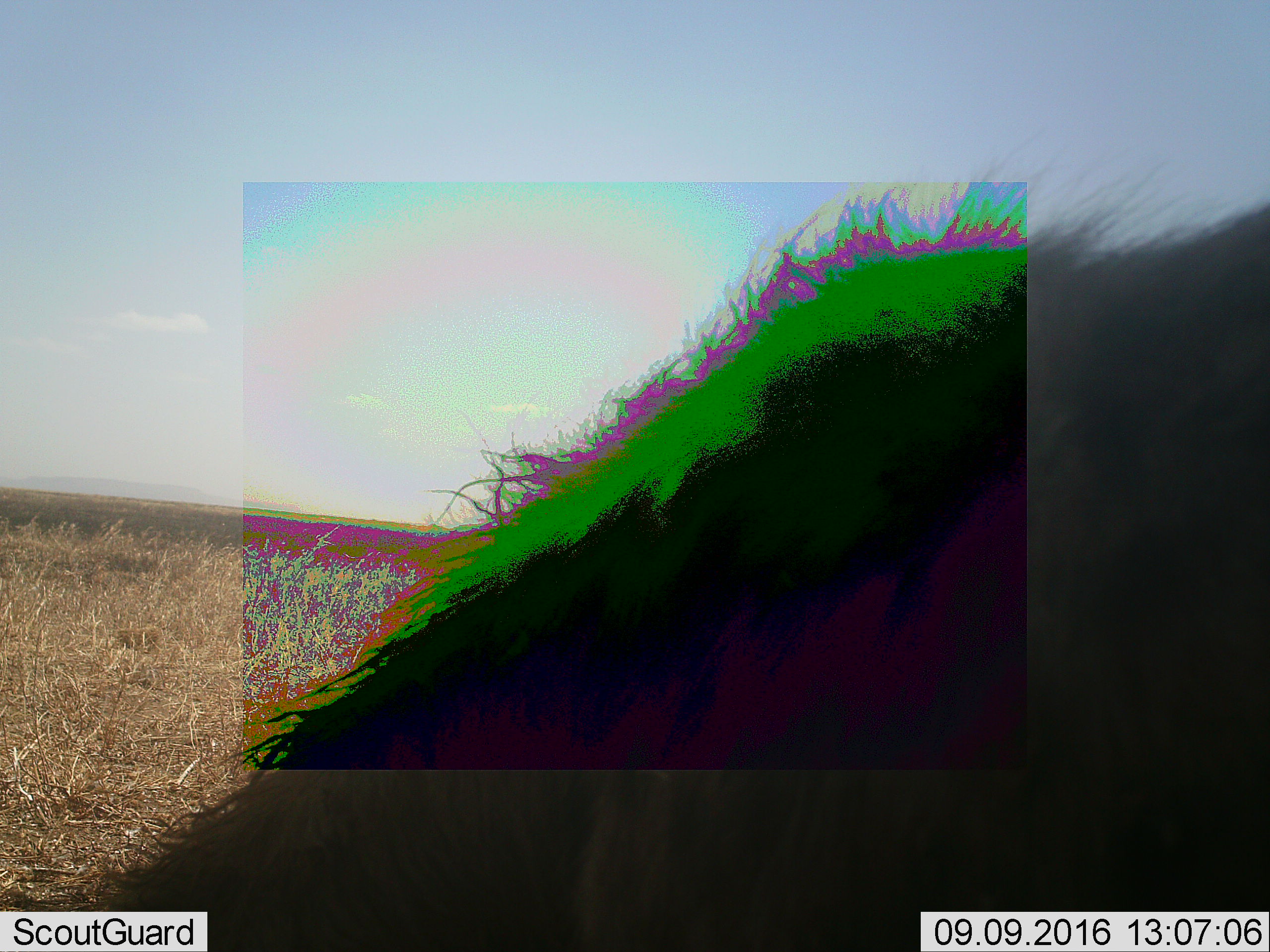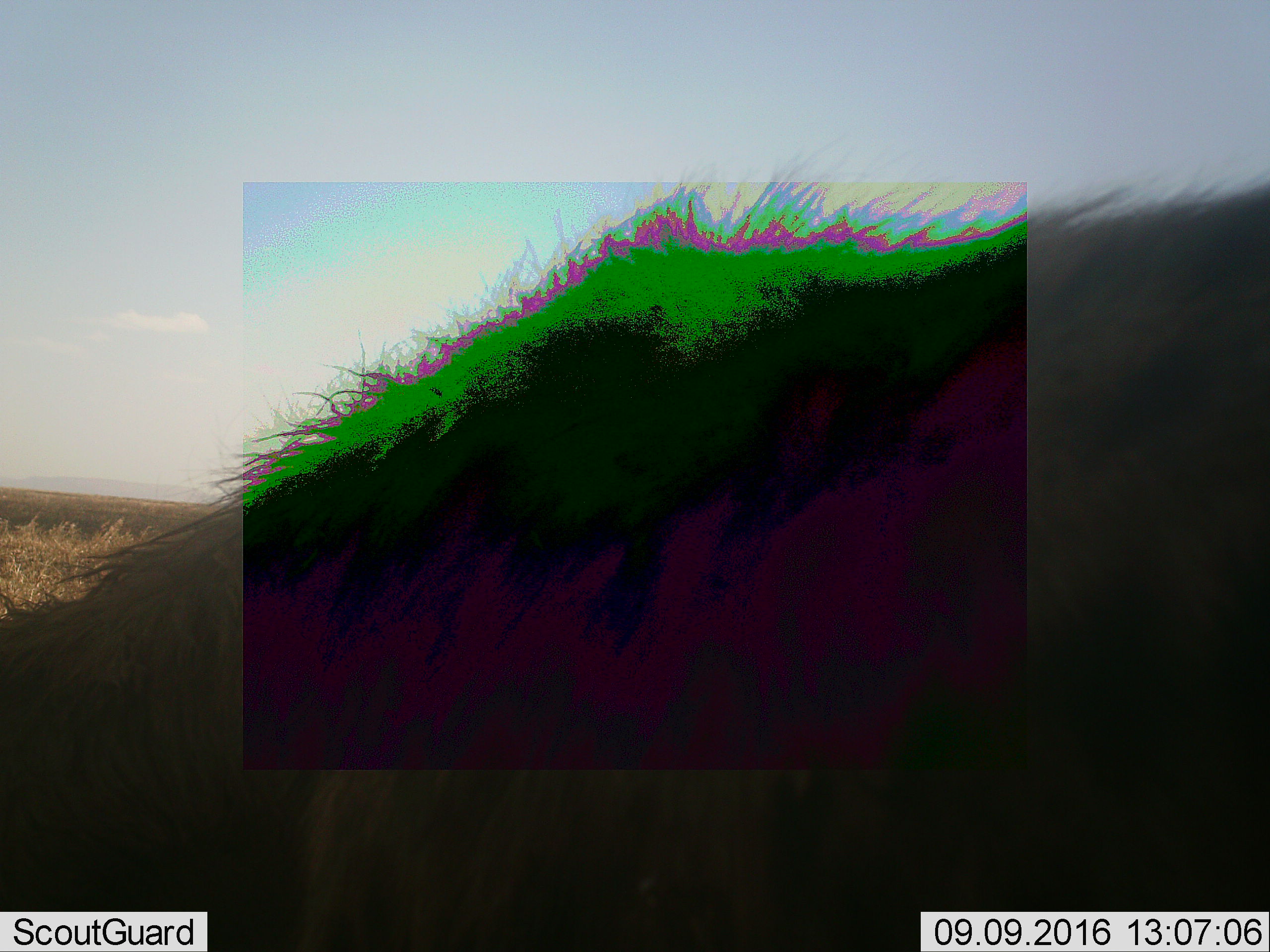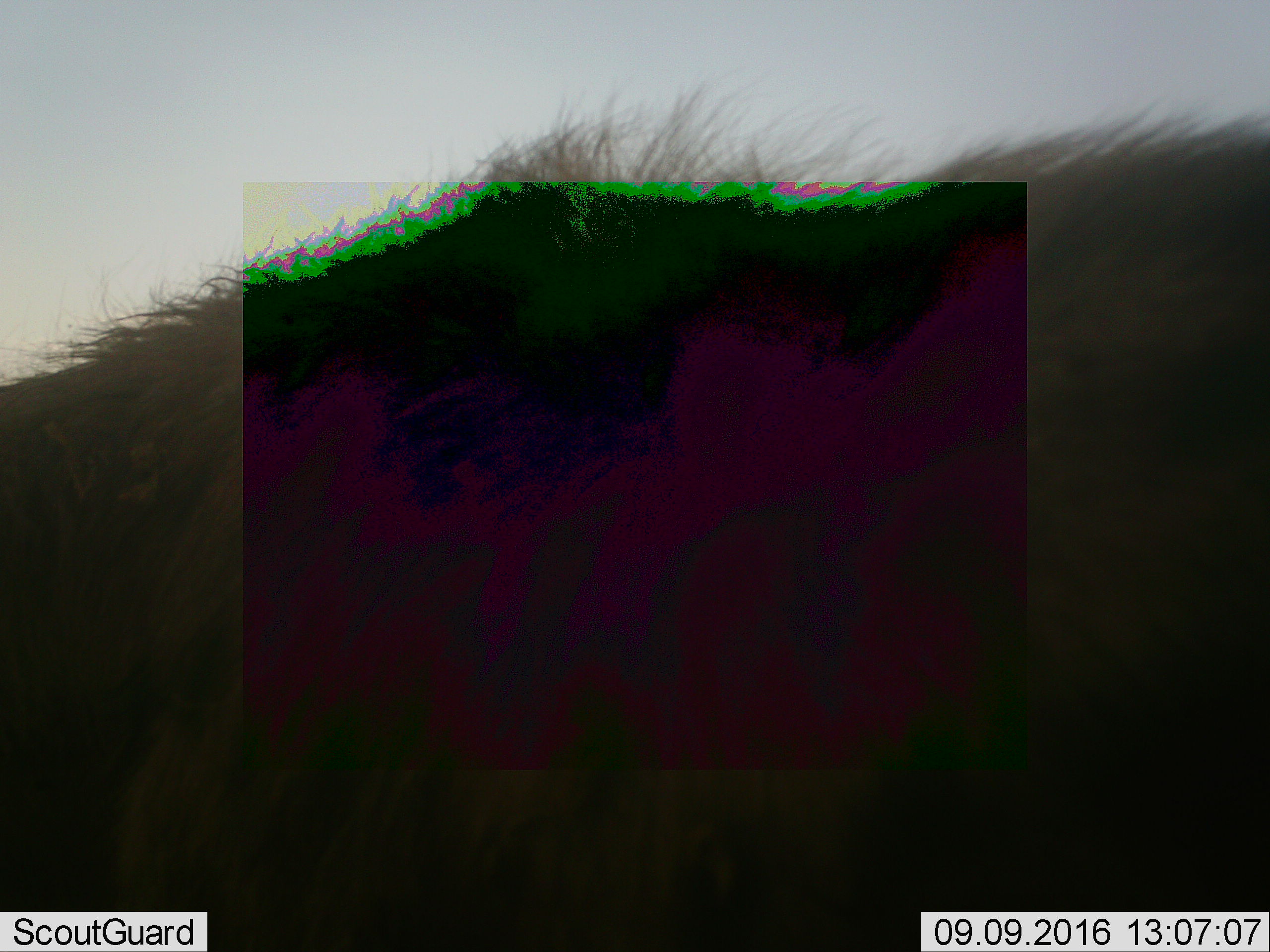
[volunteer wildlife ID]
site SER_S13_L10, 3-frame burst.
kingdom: Animalia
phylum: Chordata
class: Mammalia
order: Artiodactyla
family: Bovidae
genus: Connochaetes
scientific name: Connochaetes taurinus taurinus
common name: blue wildebeest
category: wildebeestblue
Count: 1.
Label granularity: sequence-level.